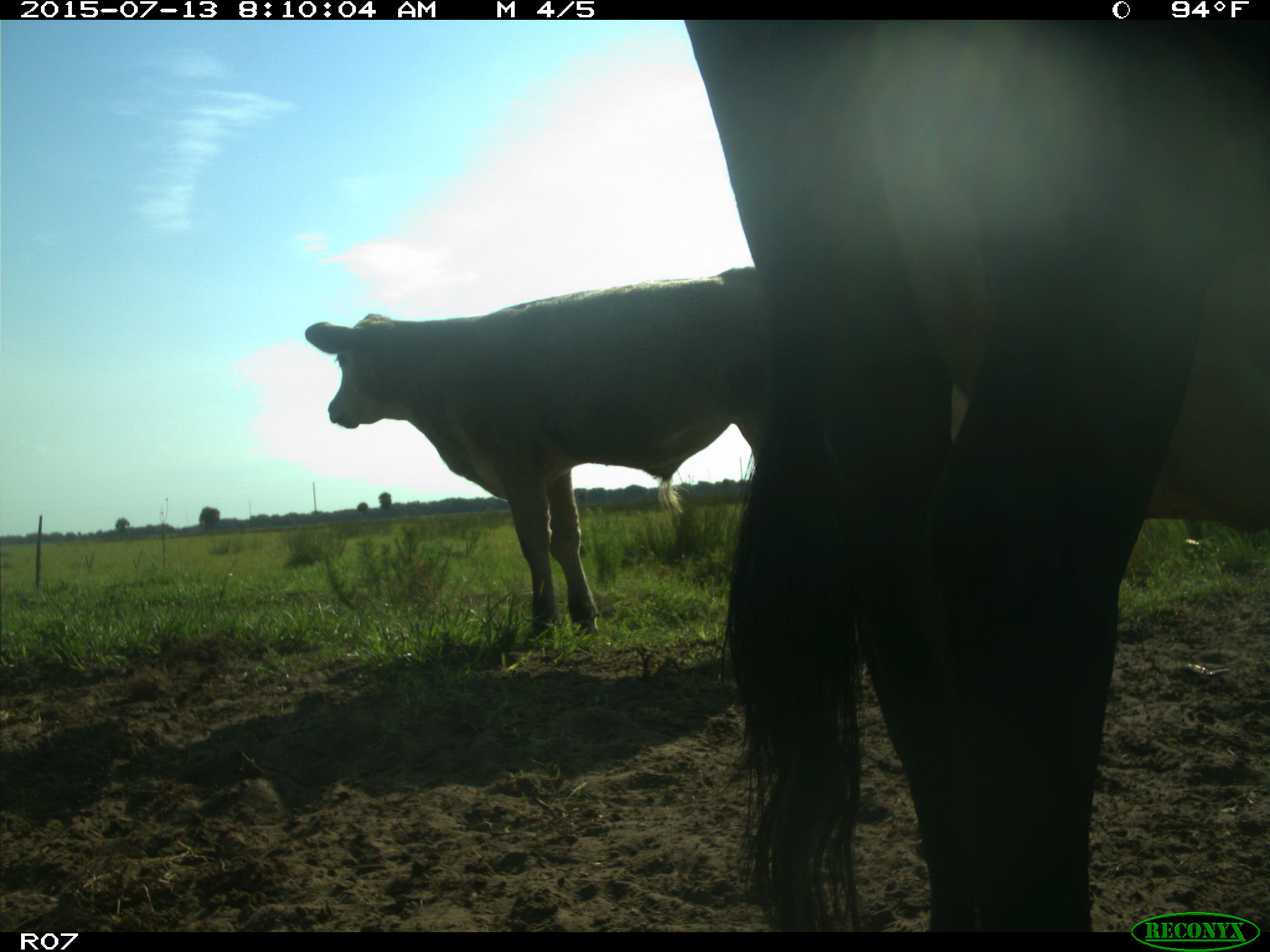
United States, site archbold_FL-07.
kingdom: Animalia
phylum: Chordata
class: Mammalia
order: Artiodactyla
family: Bovidae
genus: Bos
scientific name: Bos taurus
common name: domestic cow